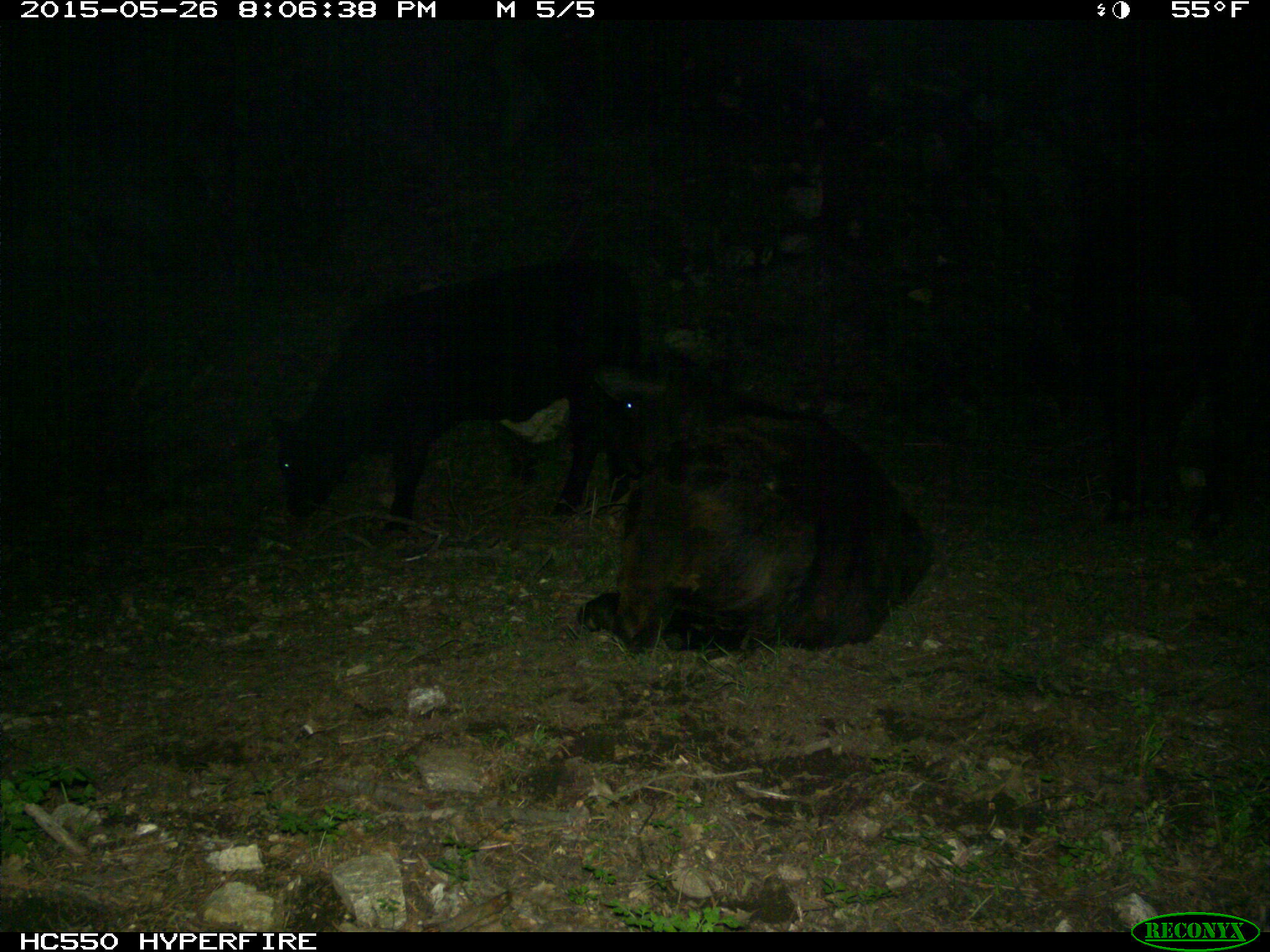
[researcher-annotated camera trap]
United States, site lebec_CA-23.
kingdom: Animalia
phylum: Chordata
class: Mammalia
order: Artiodactyla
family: Bovidae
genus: Bos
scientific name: Bos taurus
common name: domestic cow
Bos taurus (domestic cow).